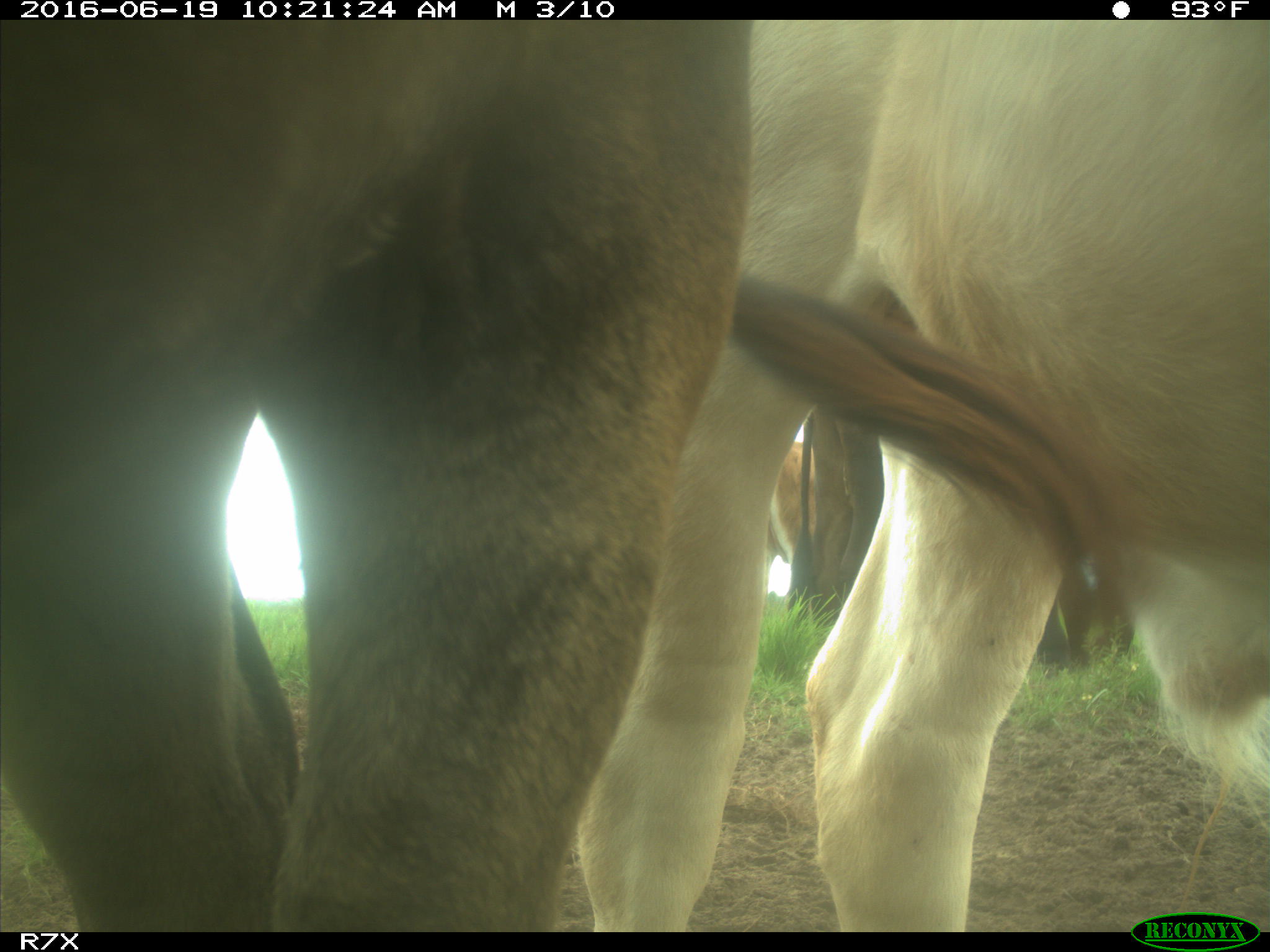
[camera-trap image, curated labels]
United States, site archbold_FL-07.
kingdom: Animalia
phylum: Chordata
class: Mammalia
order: Artiodactyla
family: Bovidae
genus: Bos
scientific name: Bos taurus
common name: domestic cow